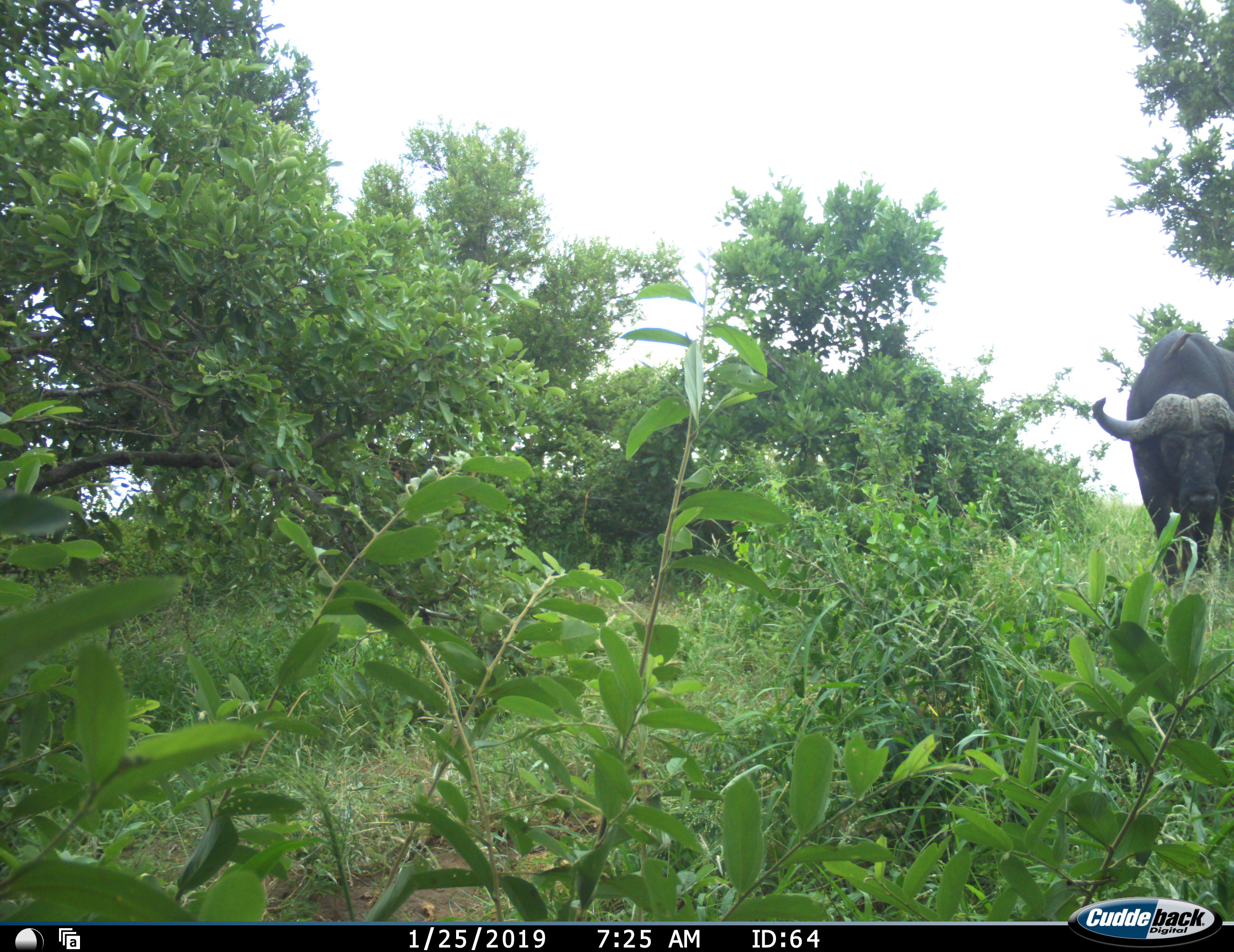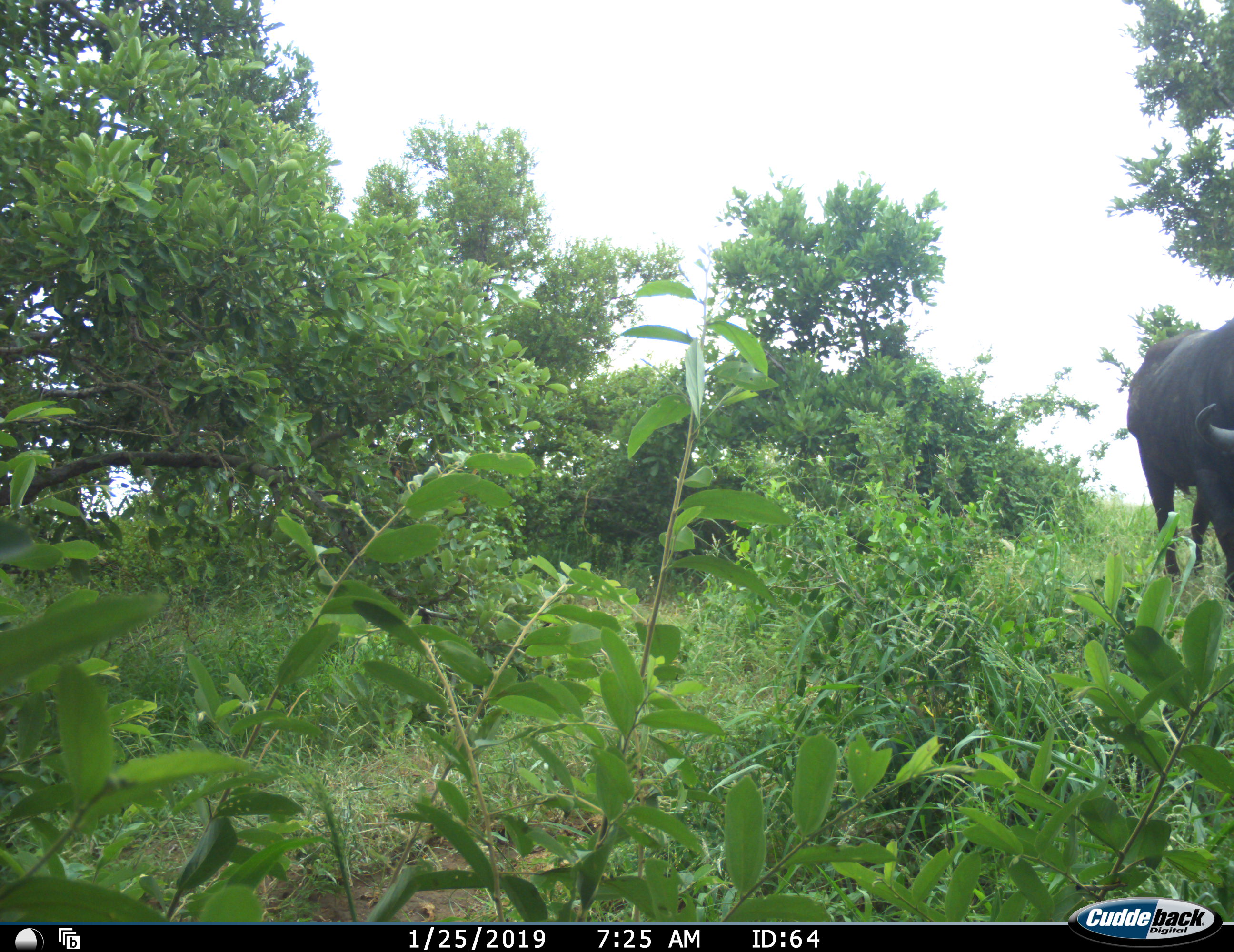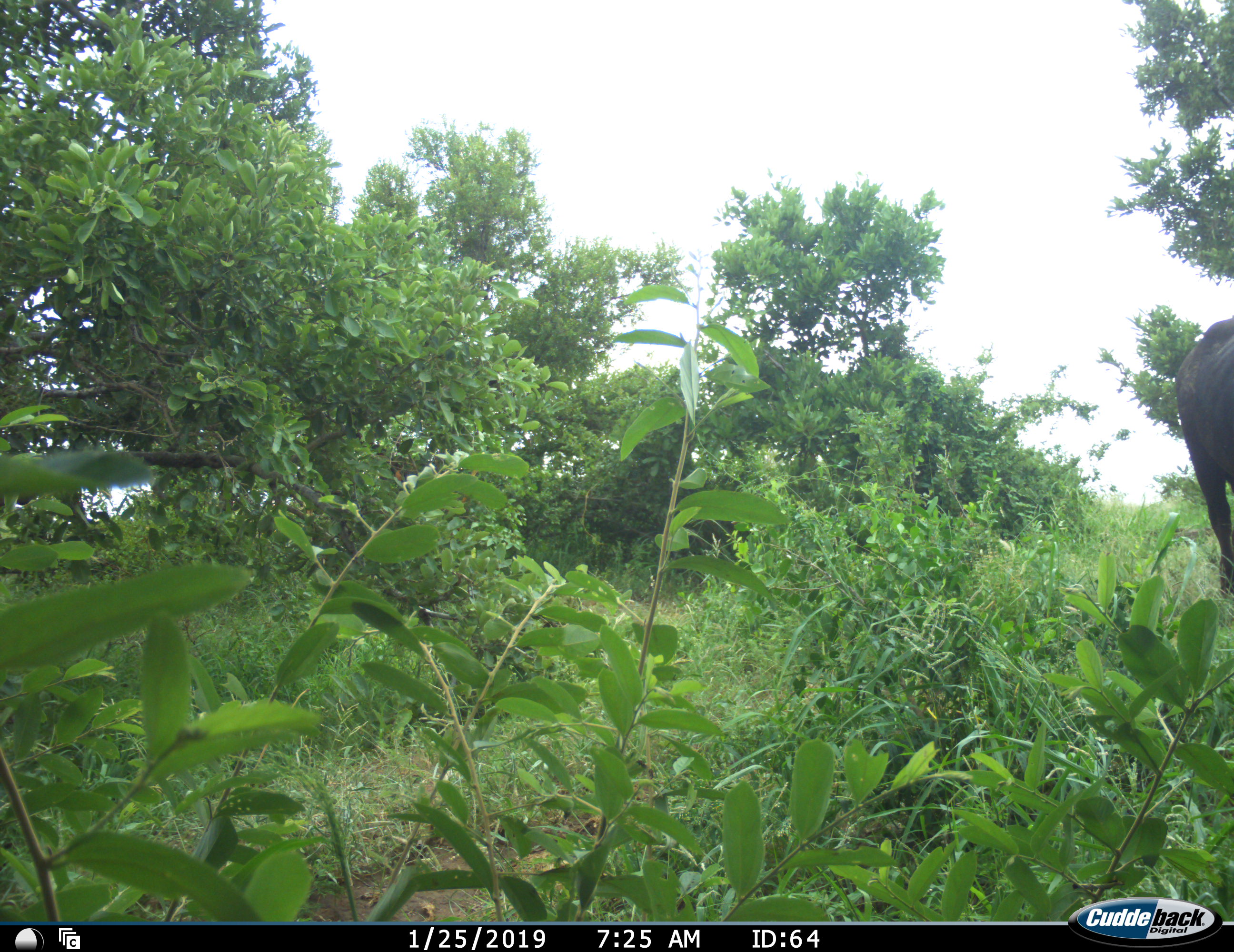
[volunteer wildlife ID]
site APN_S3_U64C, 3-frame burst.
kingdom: Animalia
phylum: Chordata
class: Mammalia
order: Artiodactyla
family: Bovidae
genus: Syncerus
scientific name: Syncerus caffer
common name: african buffalo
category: buffalo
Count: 1.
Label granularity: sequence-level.